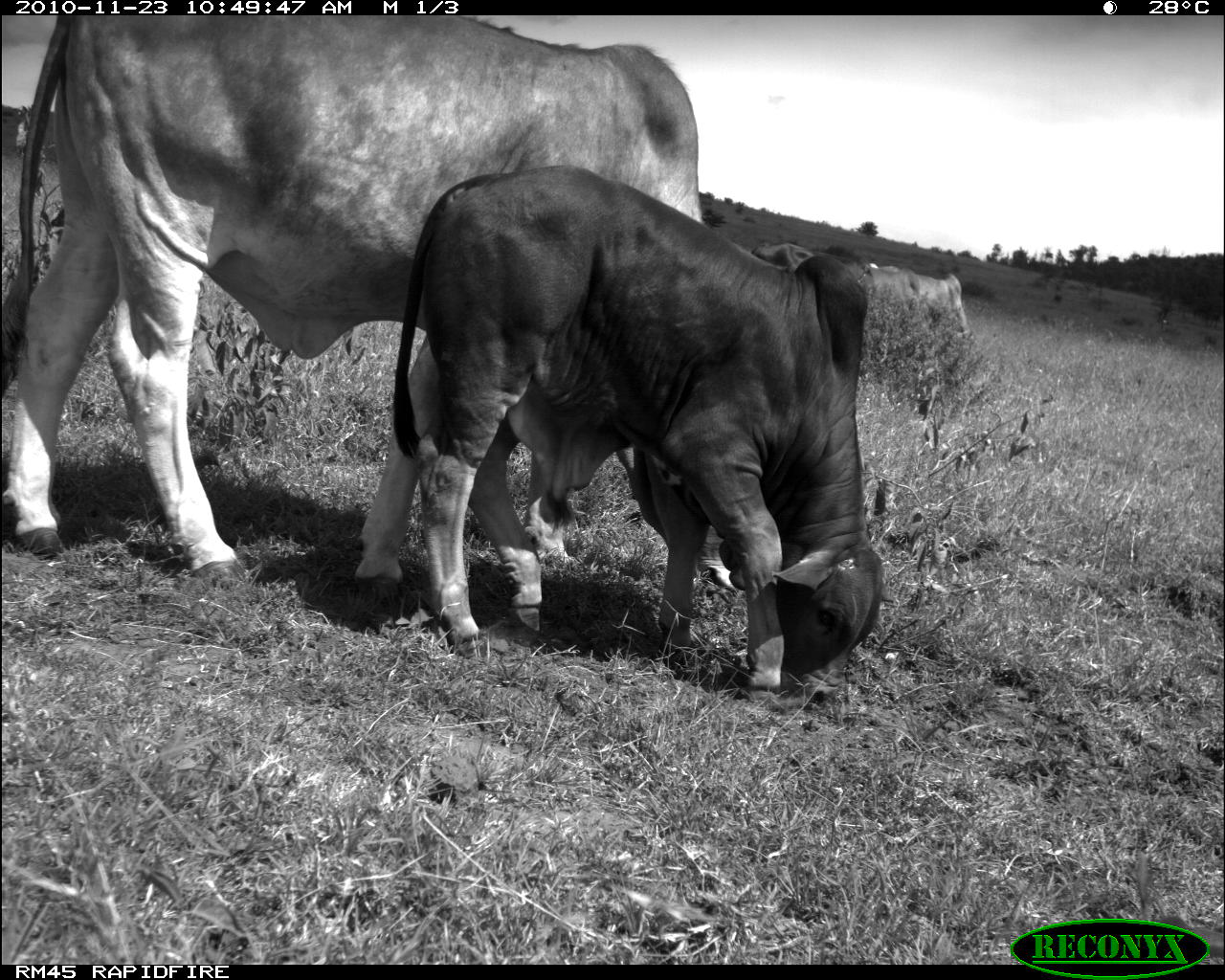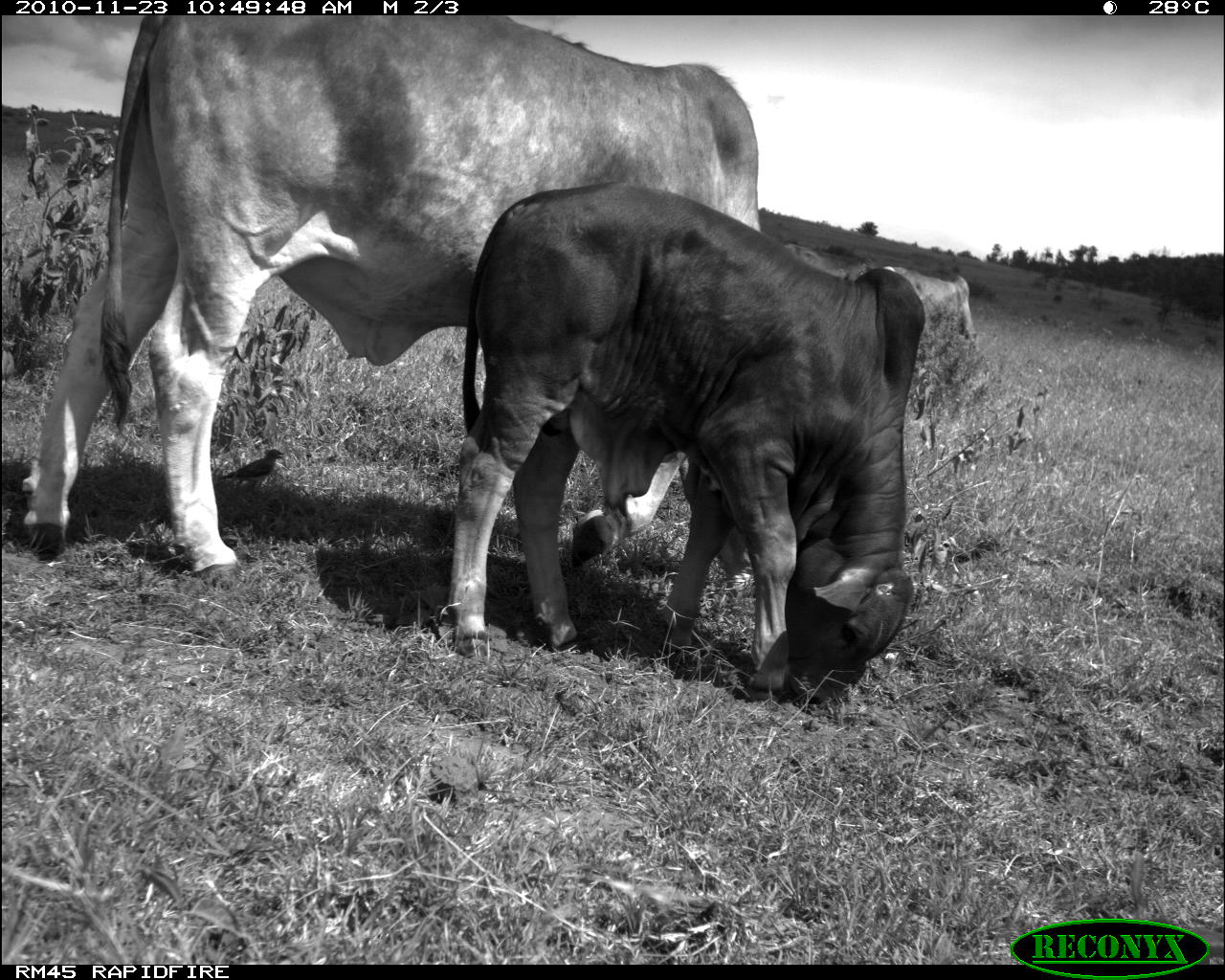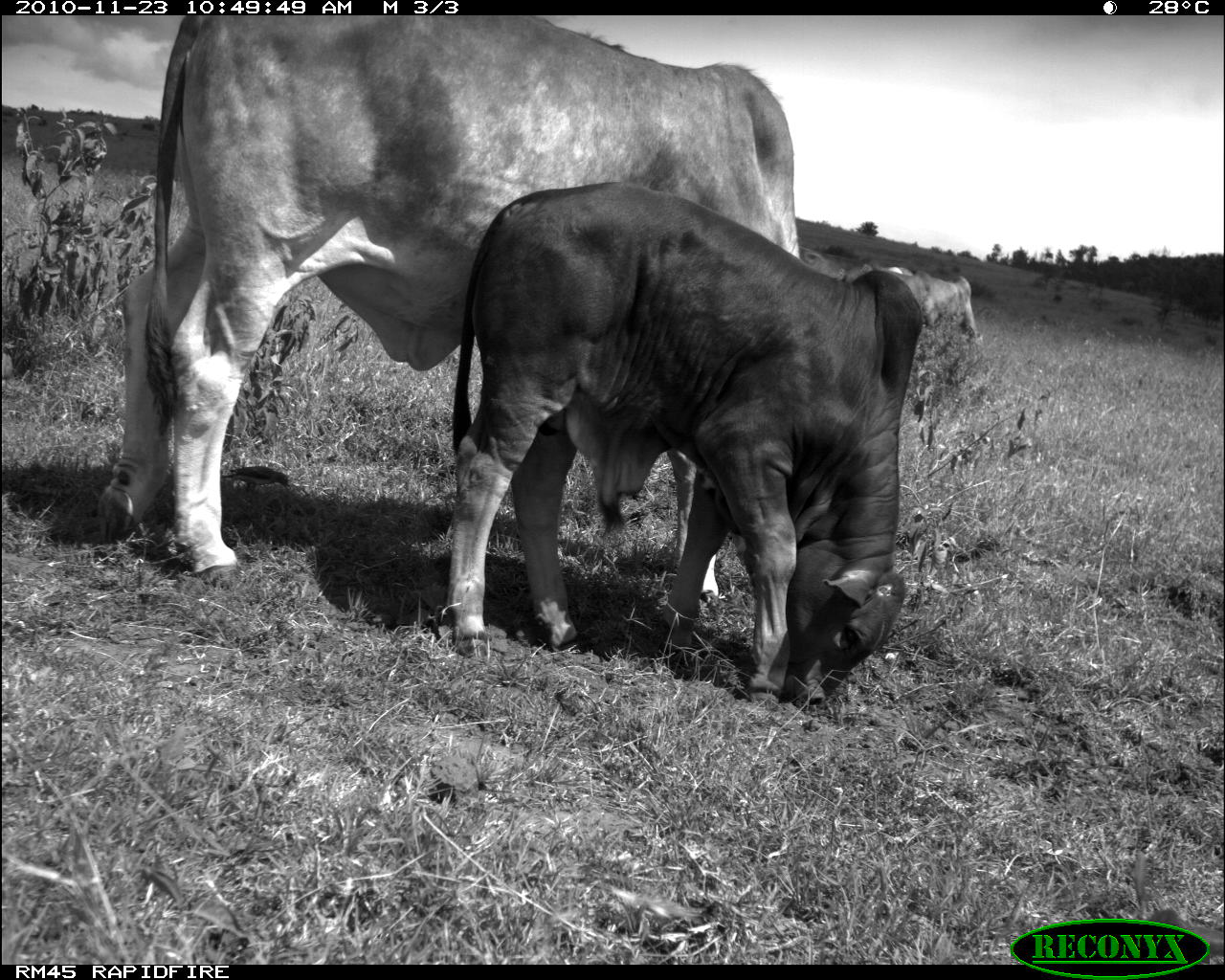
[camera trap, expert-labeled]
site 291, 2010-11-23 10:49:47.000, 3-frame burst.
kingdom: Animalia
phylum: Chordata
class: Mammalia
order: Artiodactyla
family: Bovidae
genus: Bos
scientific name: Bos taurus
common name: domestic cattle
Bos taurus (domestic cattle), count 3.